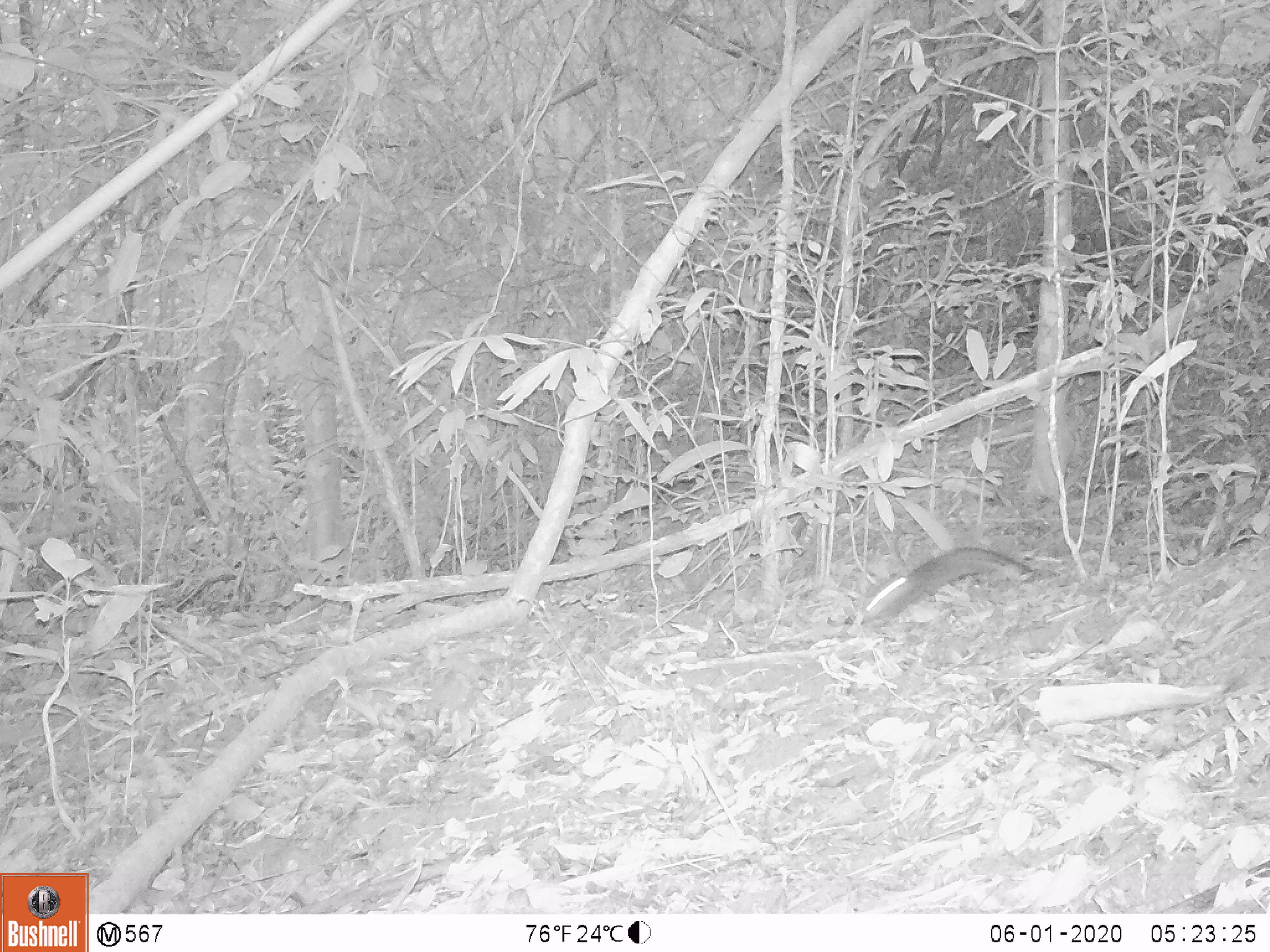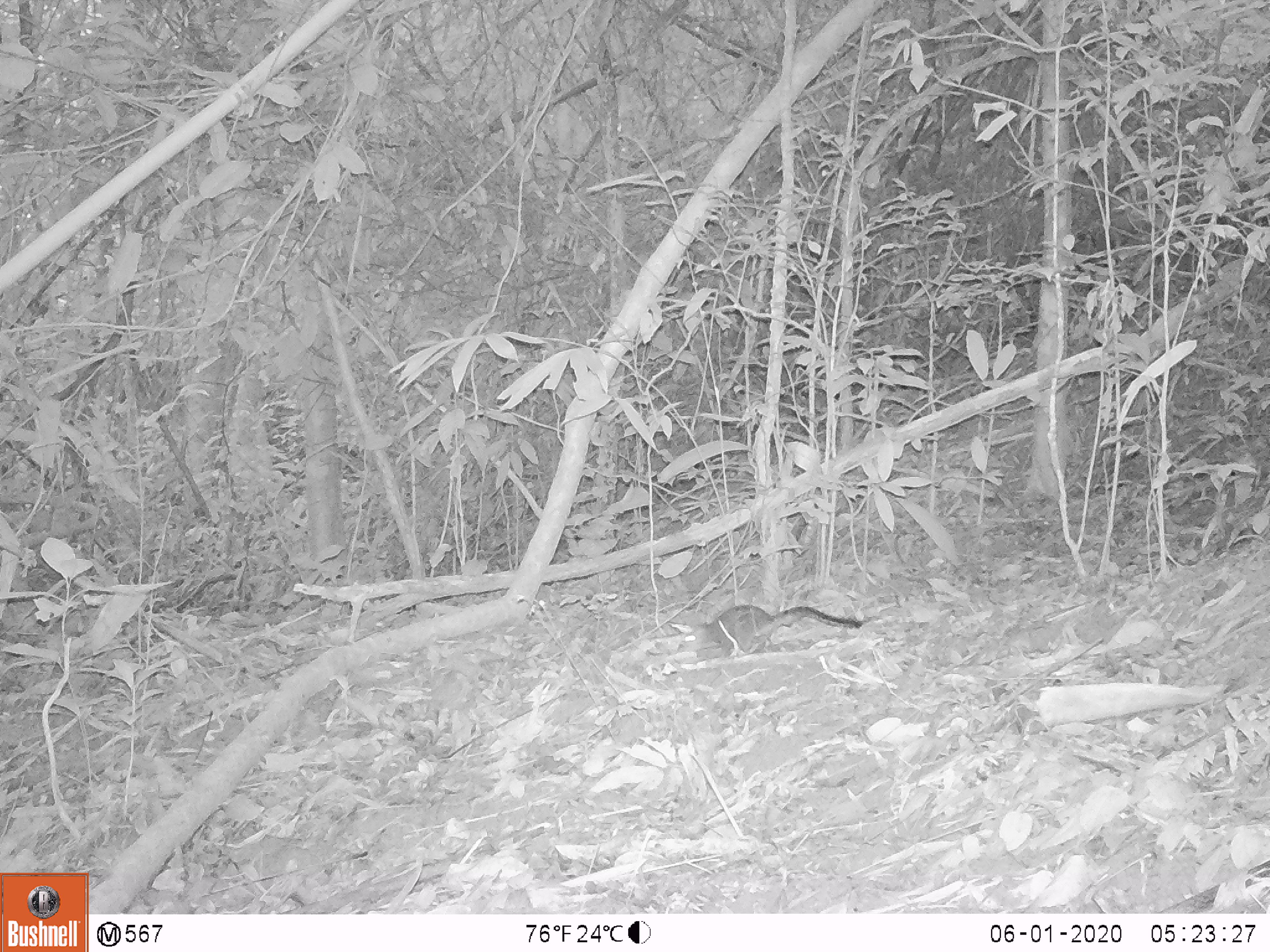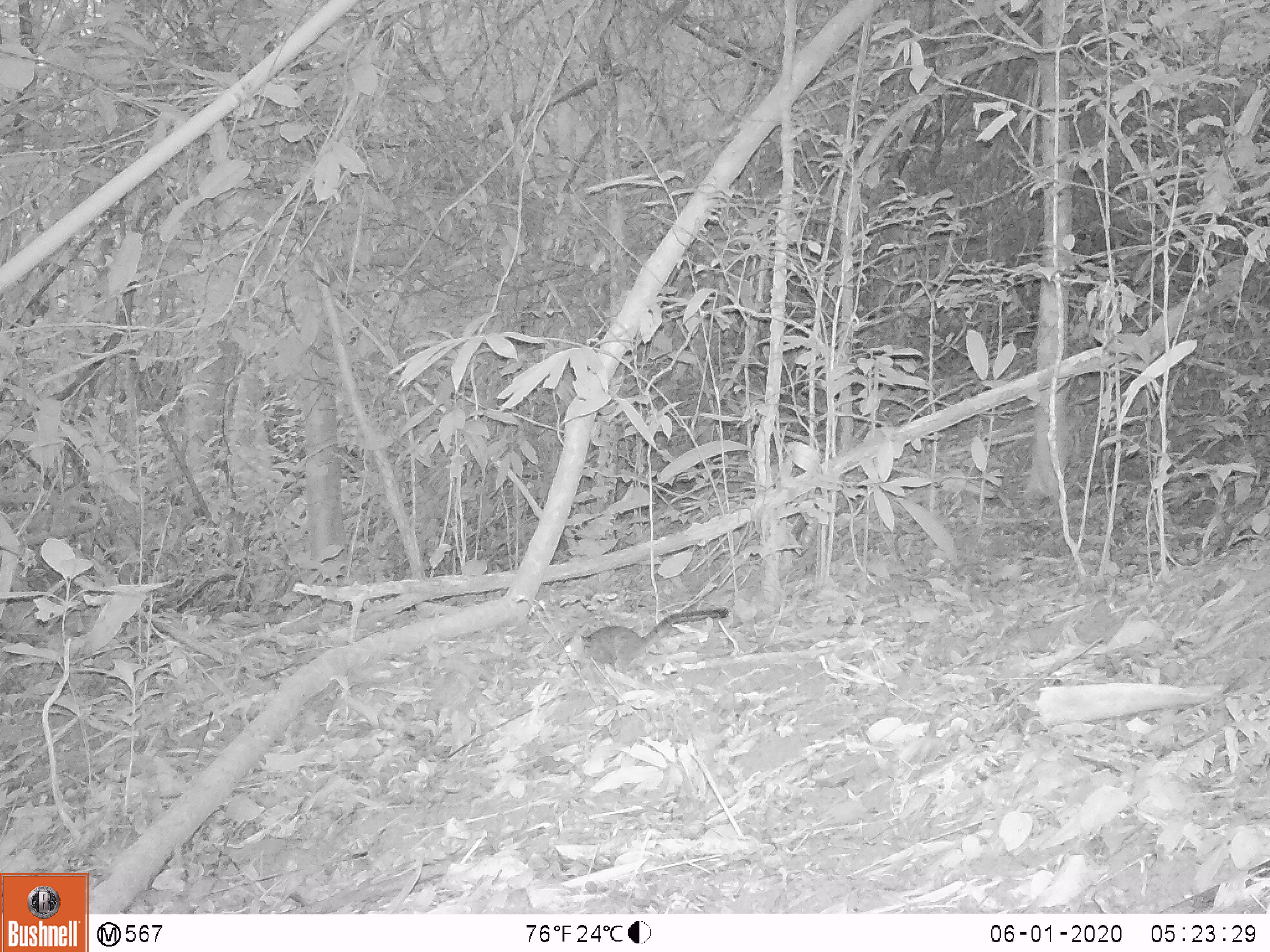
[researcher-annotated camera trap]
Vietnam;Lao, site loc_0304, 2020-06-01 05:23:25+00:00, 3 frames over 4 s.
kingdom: Animalia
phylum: Chordata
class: Mammalia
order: Rodentia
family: Sciuridae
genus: Dremomys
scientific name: Dremomys rufigenis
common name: red-cheeked squirrel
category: red cheeked squirrel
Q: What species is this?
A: Red cheeked squirrel (red-cheeked squirrel) (Dremomys rufigenis).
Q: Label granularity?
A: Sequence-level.